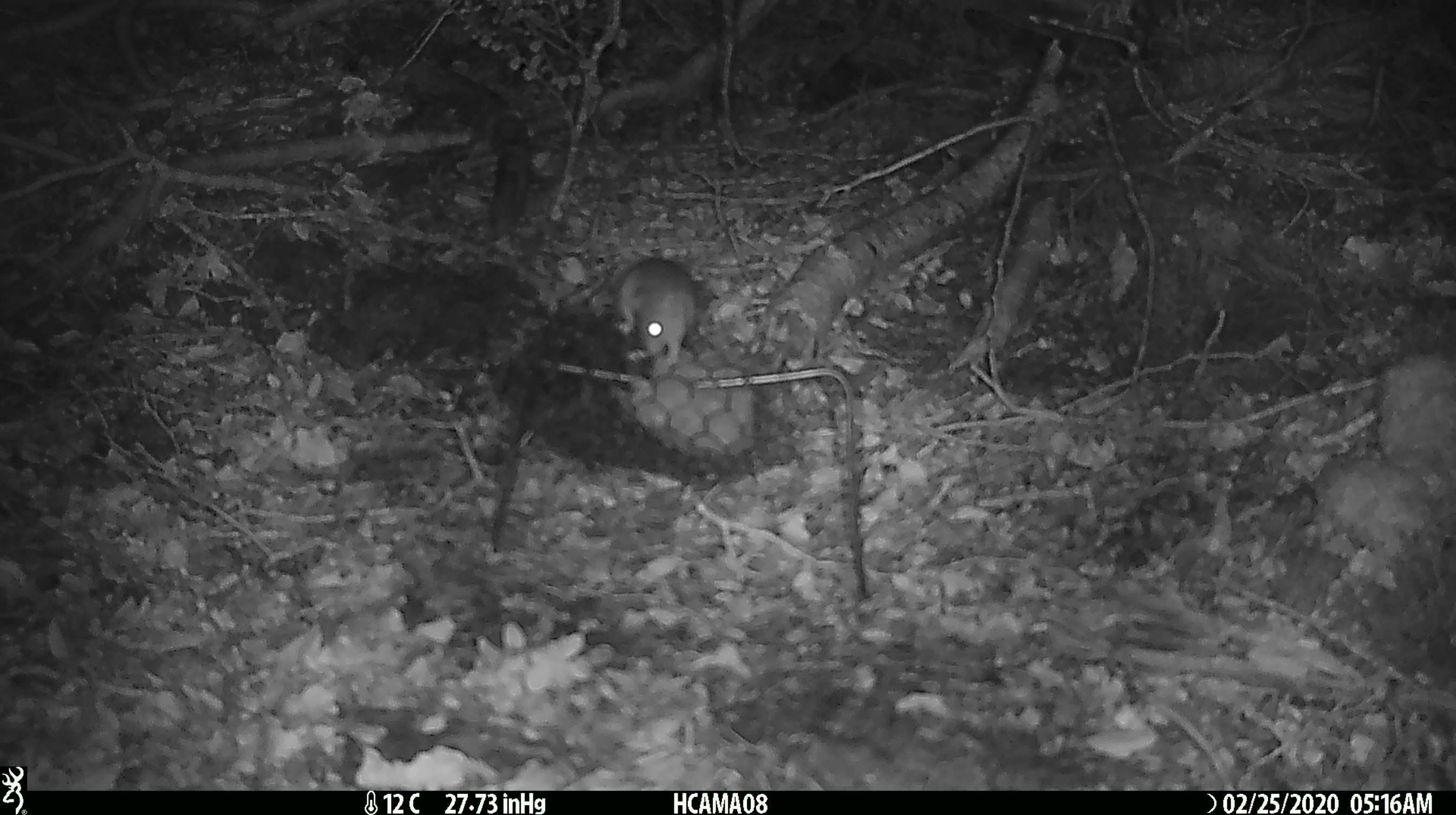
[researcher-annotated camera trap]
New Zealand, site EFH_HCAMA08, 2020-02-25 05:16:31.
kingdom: Animalia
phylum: Chordata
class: Mammalia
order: Rodentia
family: Muridae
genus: Mus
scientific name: Mus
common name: mouse